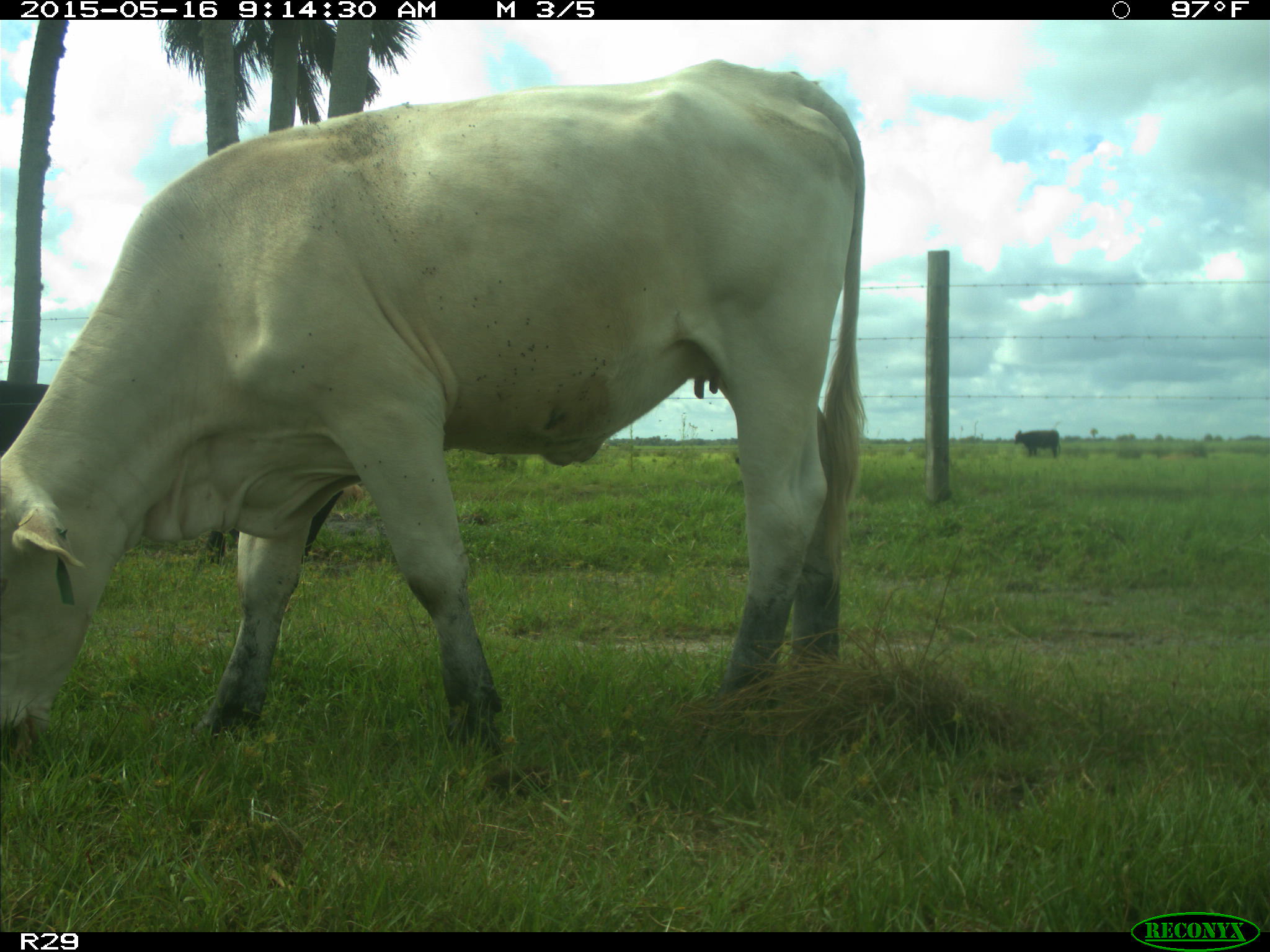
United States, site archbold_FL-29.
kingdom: Animalia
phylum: Chordata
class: Mammalia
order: Artiodactyla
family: Bovidae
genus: Bos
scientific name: Bos taurus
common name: domestic cow